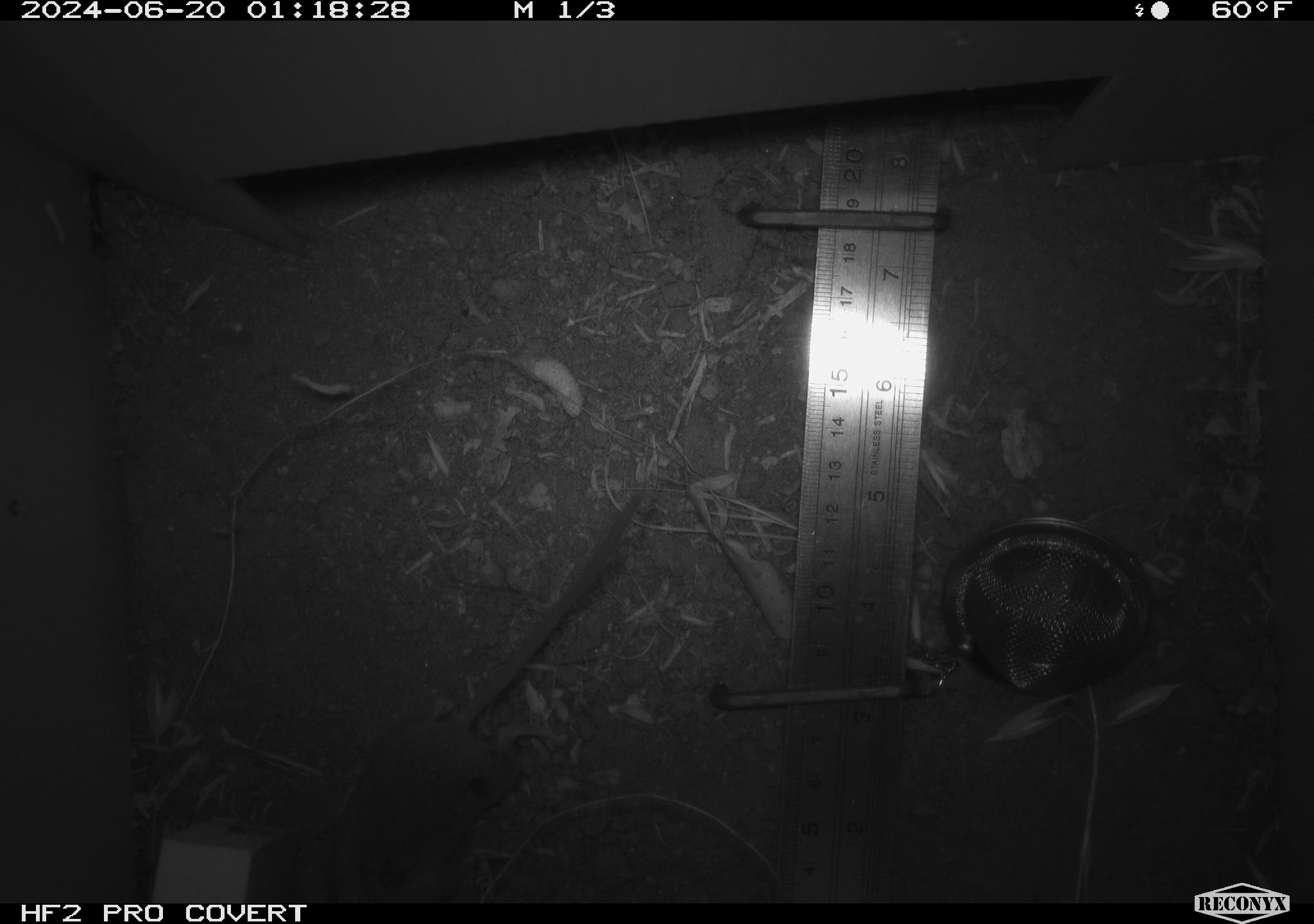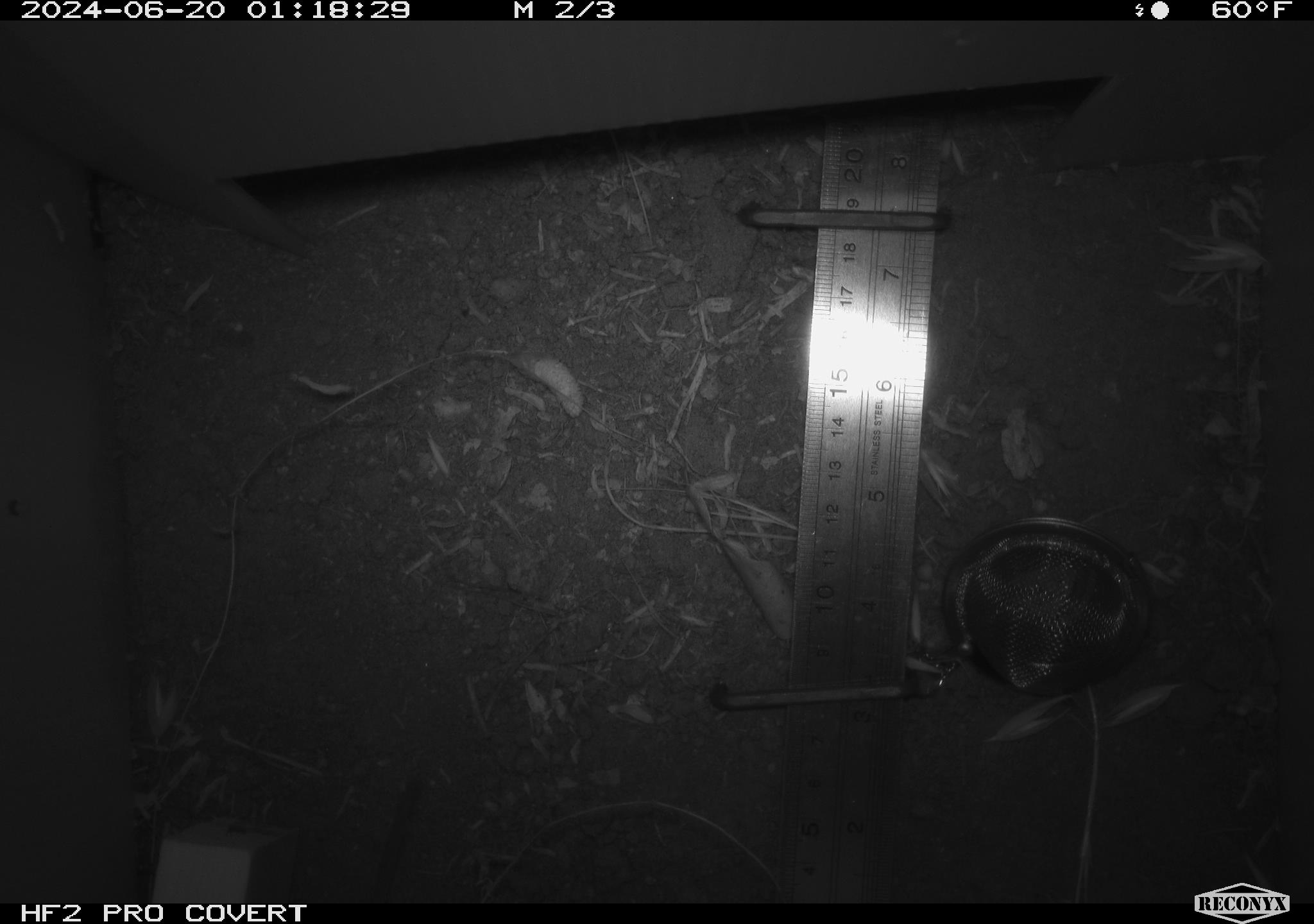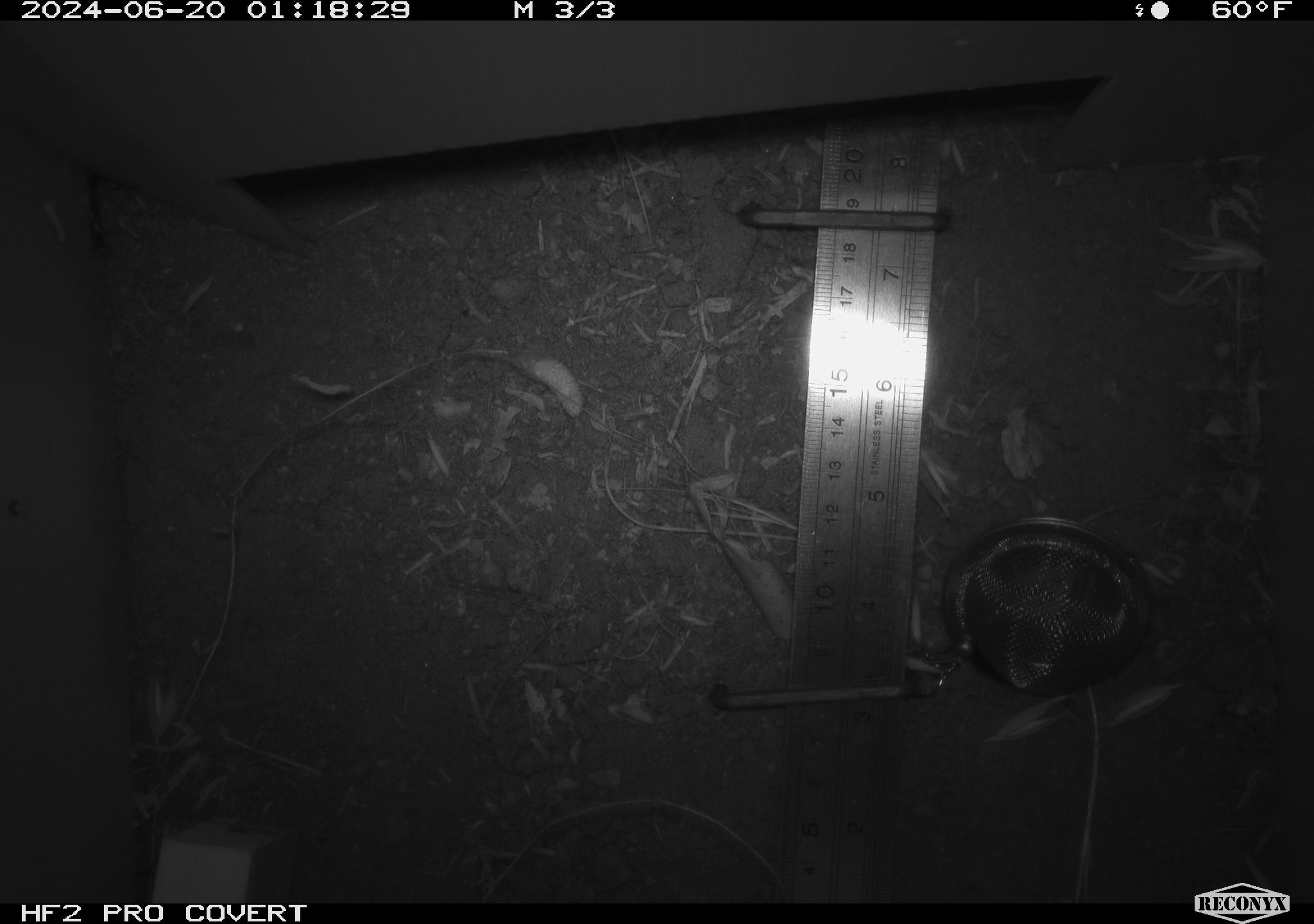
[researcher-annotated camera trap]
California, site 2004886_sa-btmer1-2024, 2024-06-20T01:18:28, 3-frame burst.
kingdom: Animalia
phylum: Chordata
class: Mammalia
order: Rodentia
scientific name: Rodentia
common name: mouse species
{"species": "mouse species (Rodentia)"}